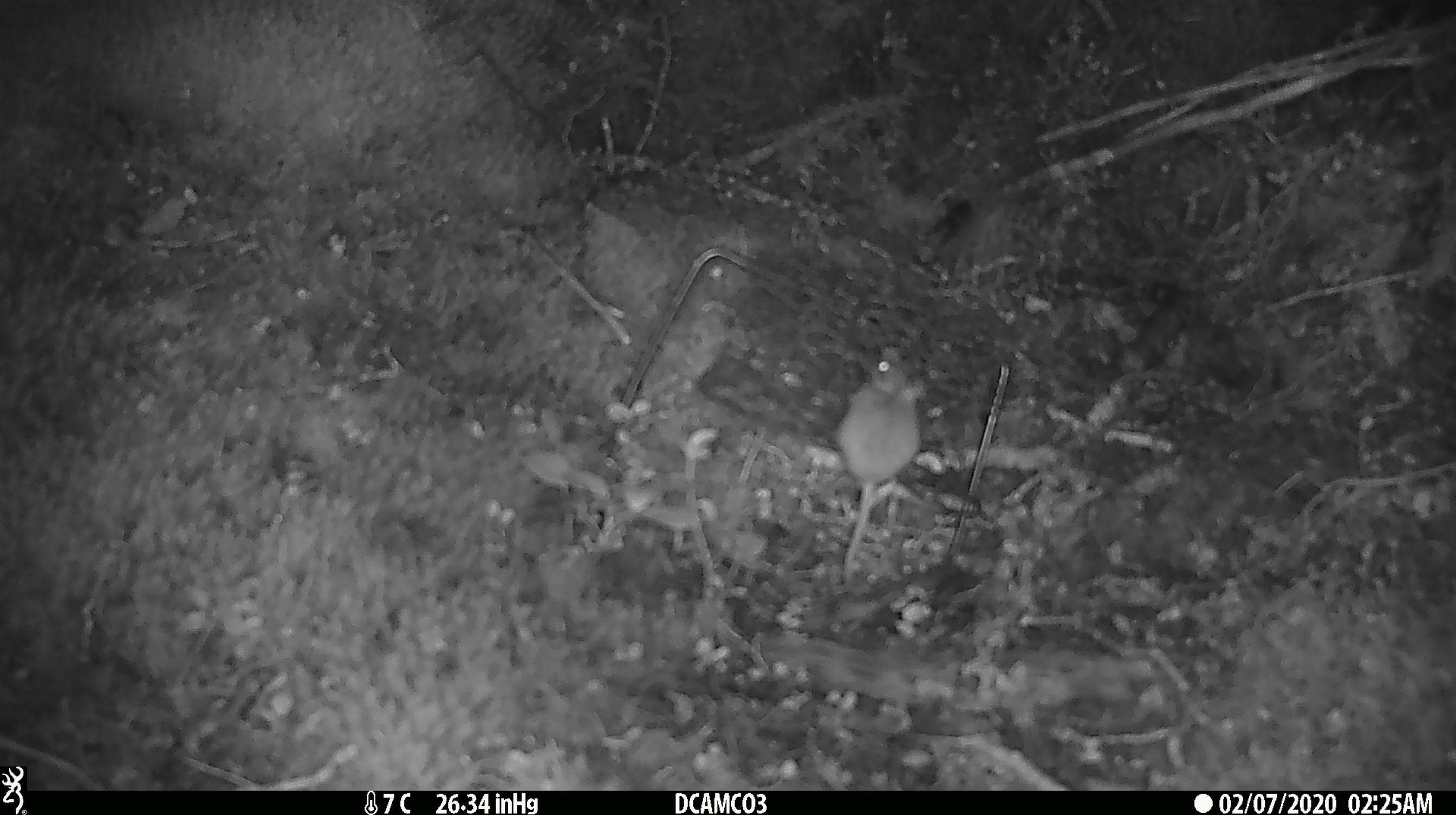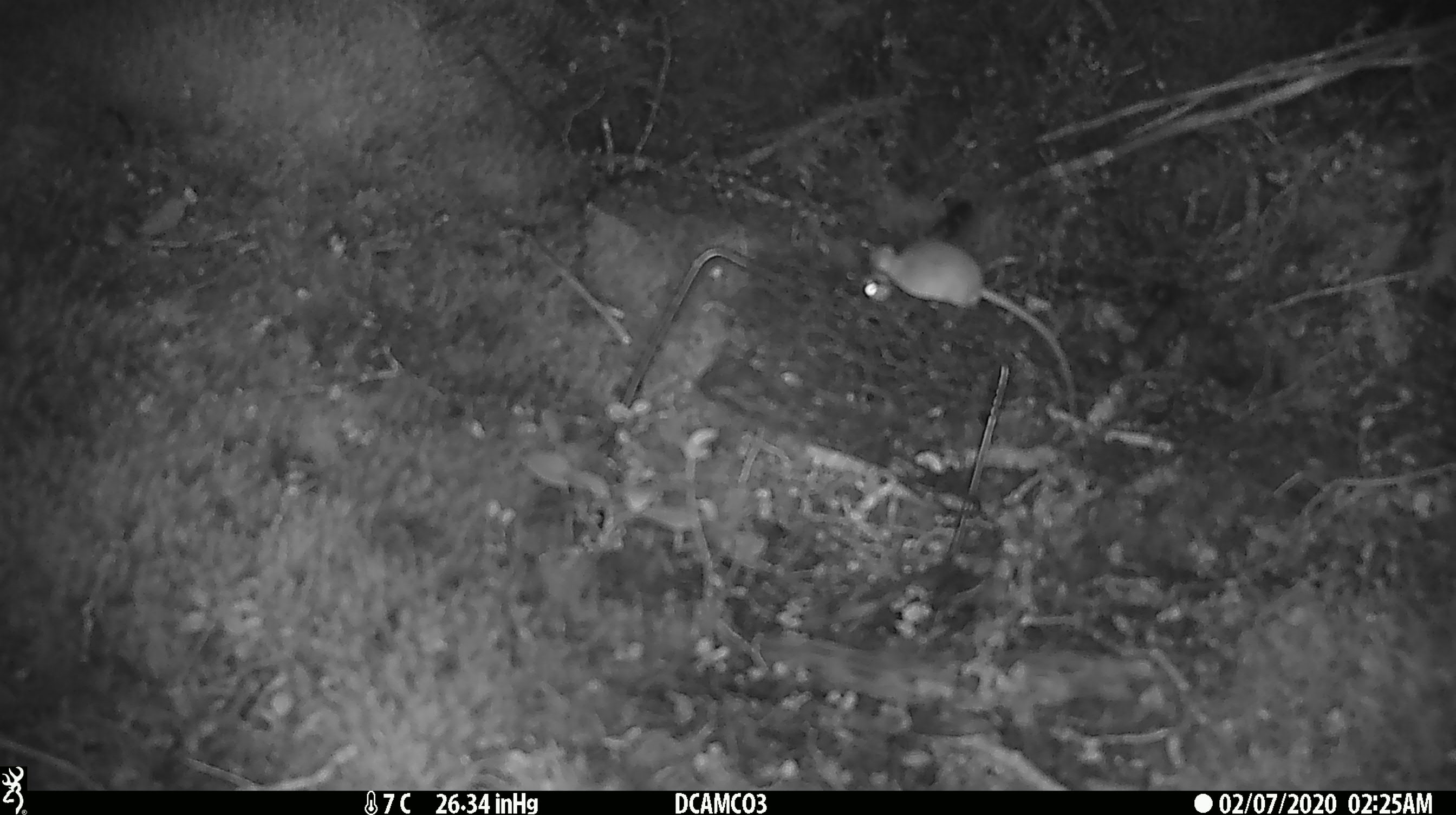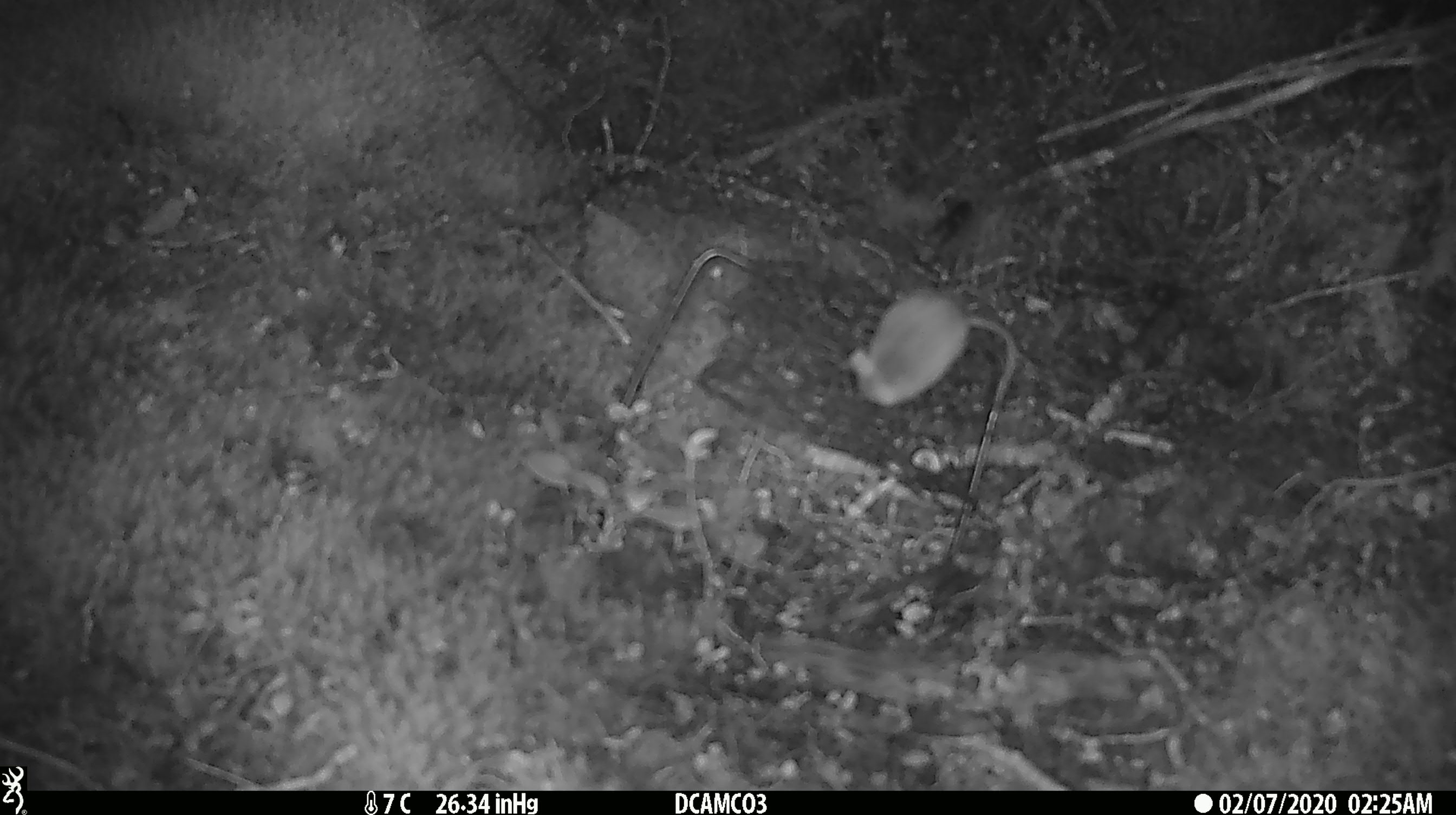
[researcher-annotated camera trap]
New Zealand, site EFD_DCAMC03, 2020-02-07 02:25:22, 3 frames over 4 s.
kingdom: Animalia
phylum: Chordata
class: Mammalia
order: Rodentia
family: Muridae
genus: Mus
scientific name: Mus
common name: mouse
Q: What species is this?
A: Mouse (Mus).